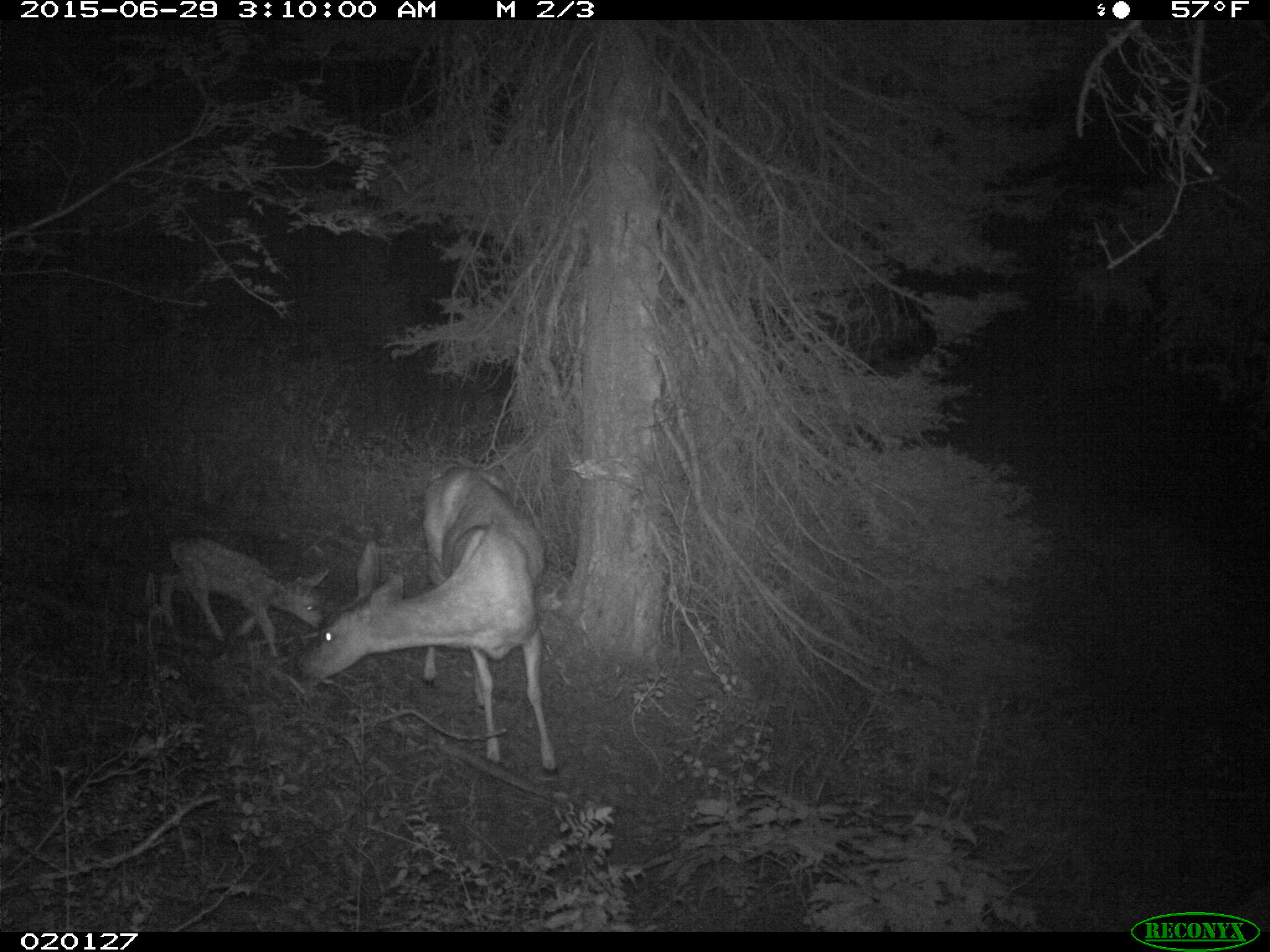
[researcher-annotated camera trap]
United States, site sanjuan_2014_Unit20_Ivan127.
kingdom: Animalia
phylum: Chordata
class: Mammalia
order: Artiodactyla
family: Cervidae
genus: Odocoileus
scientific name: Odocoileus hemionus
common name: mule deer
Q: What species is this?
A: Odocoileus hemionus (mule deer).